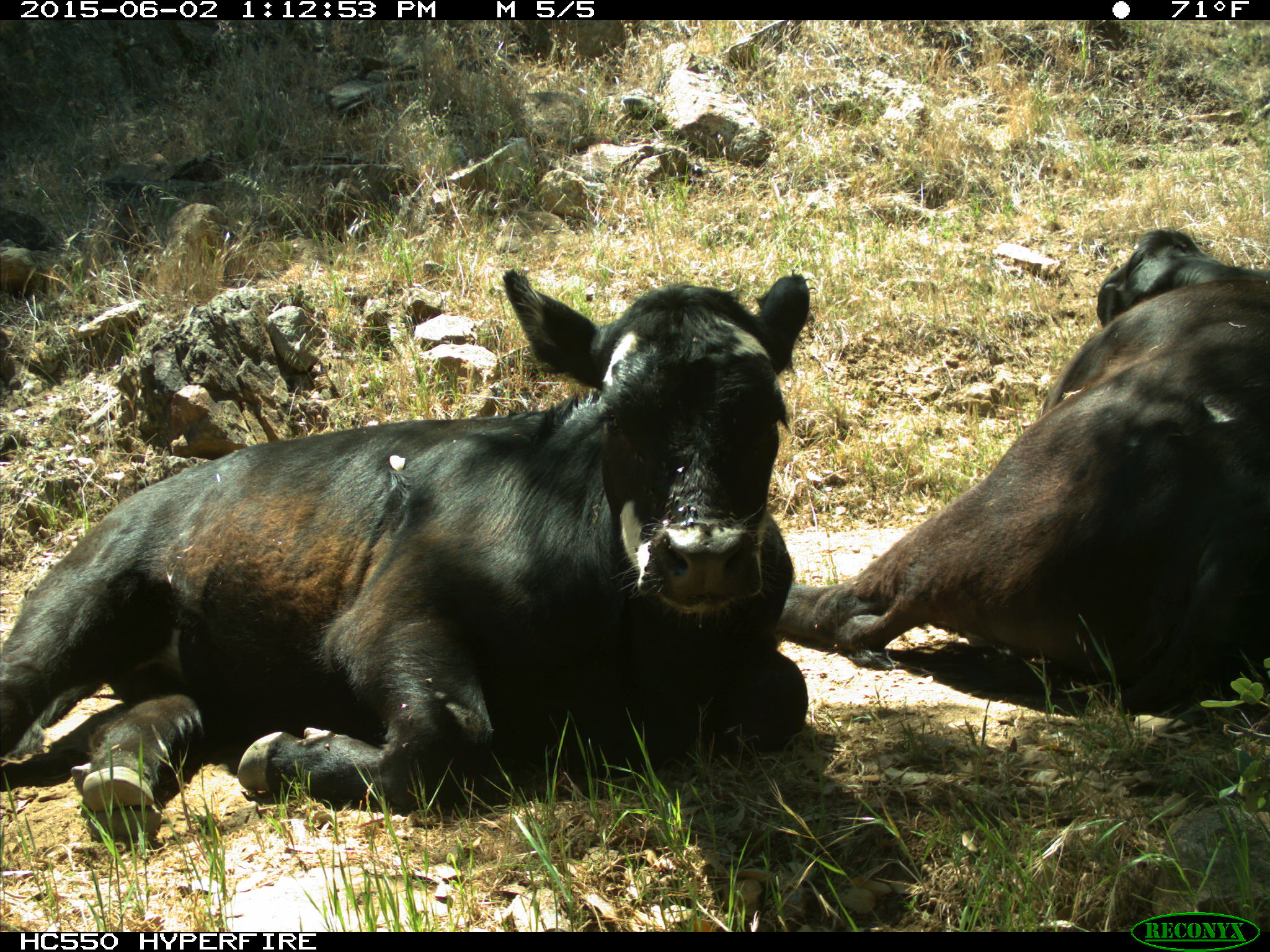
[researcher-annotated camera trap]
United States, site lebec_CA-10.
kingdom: Animalia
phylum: Chordata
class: Mammalia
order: Artiodactyla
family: Bovidae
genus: Bos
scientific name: Bos taurus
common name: domestic cow